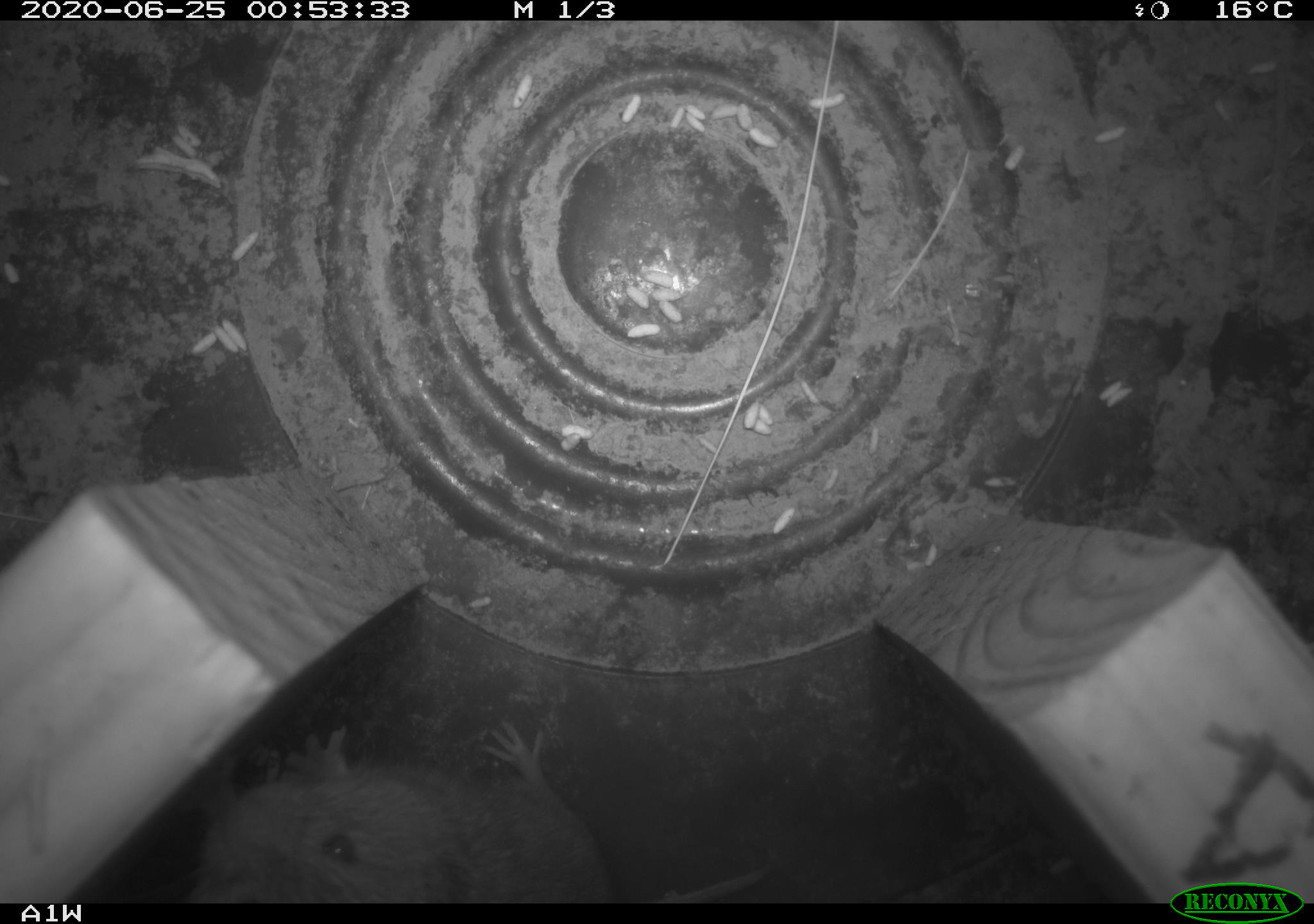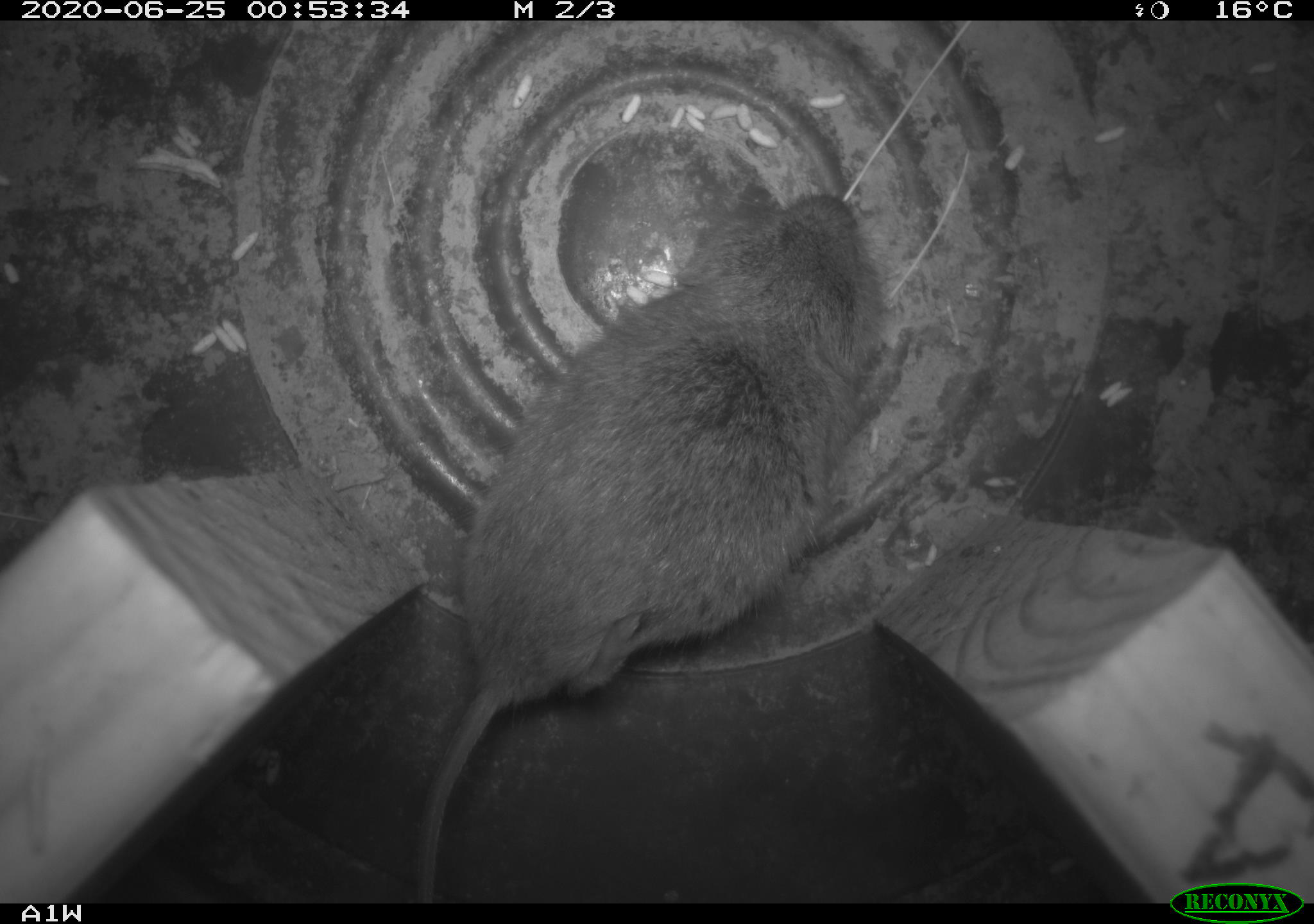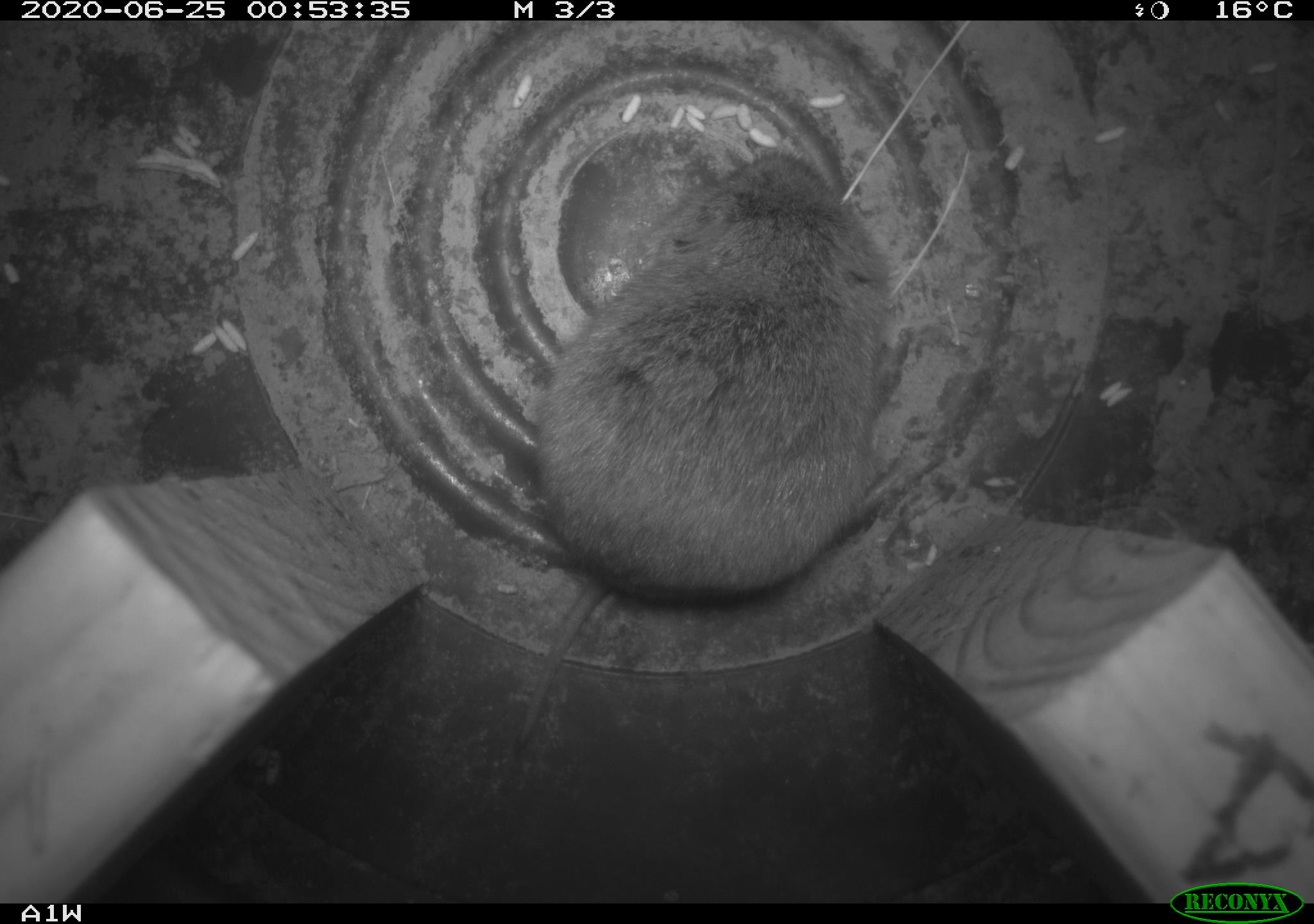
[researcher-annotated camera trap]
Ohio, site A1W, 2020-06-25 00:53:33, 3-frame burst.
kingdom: Animalia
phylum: Chordata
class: Mammalia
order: Rodentia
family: Cricetidae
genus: Microtus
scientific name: Microtus pennsylvanicus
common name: meadow vole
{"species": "meadow vole (Microtus pennsylvanicus)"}